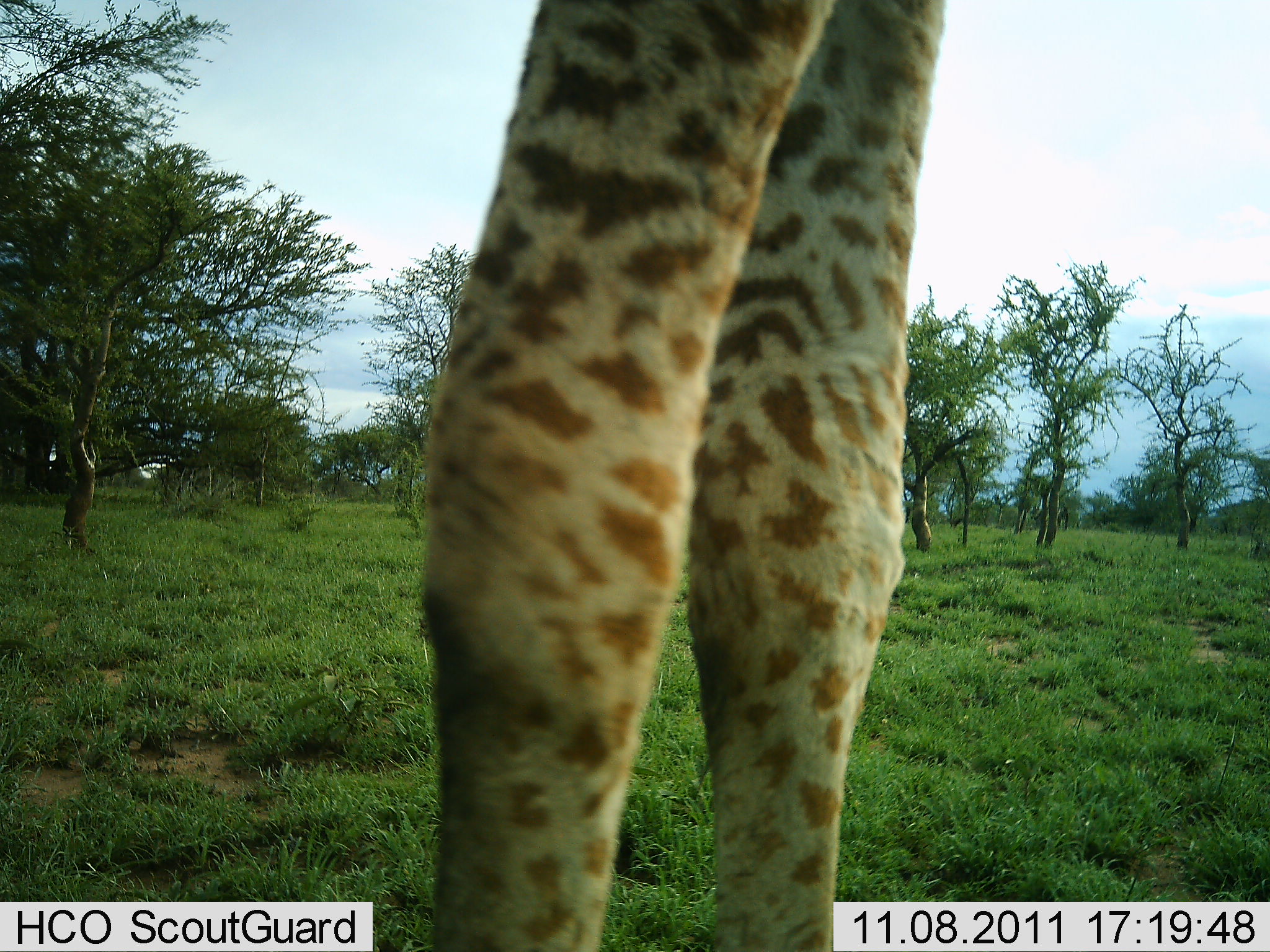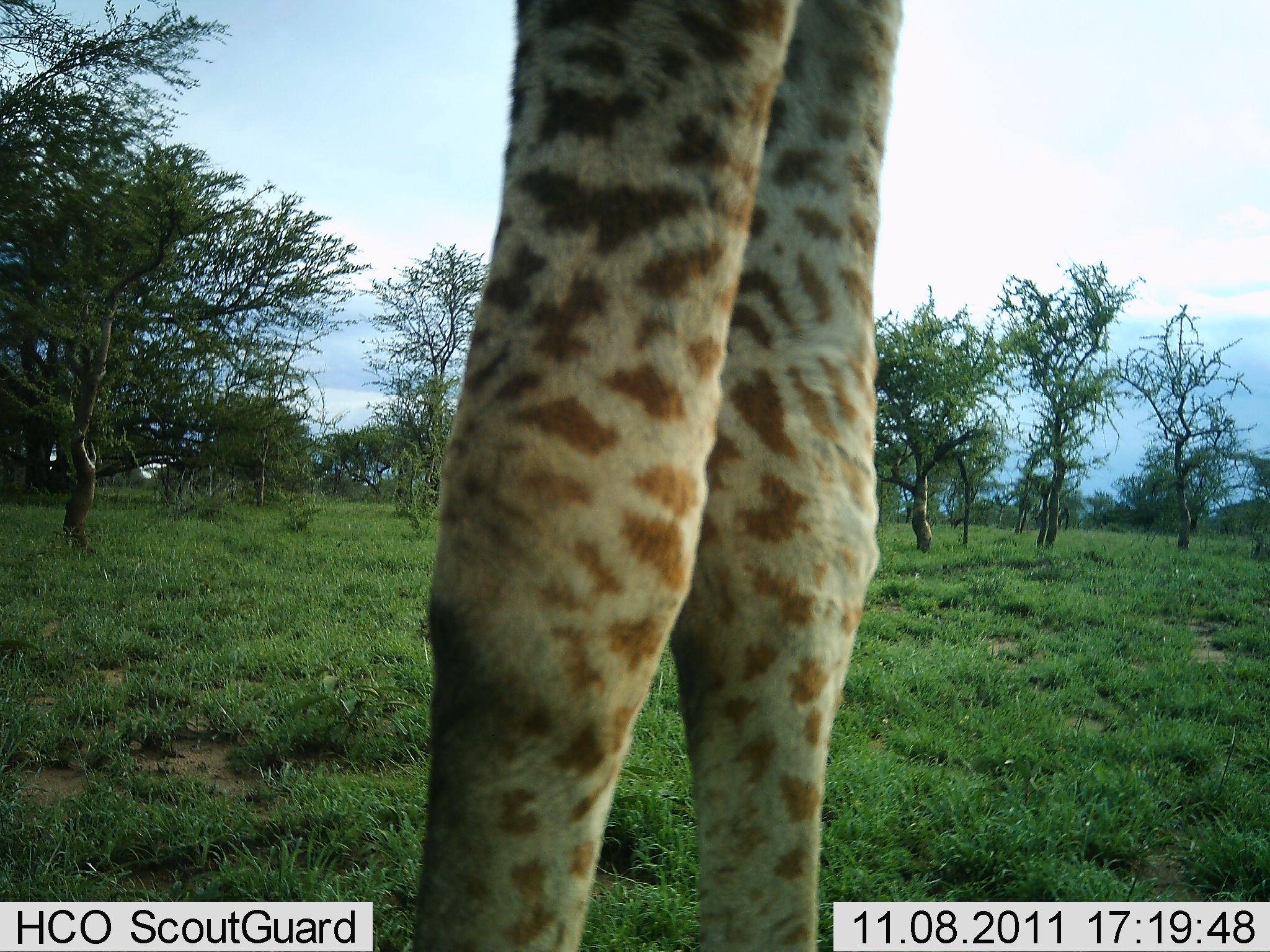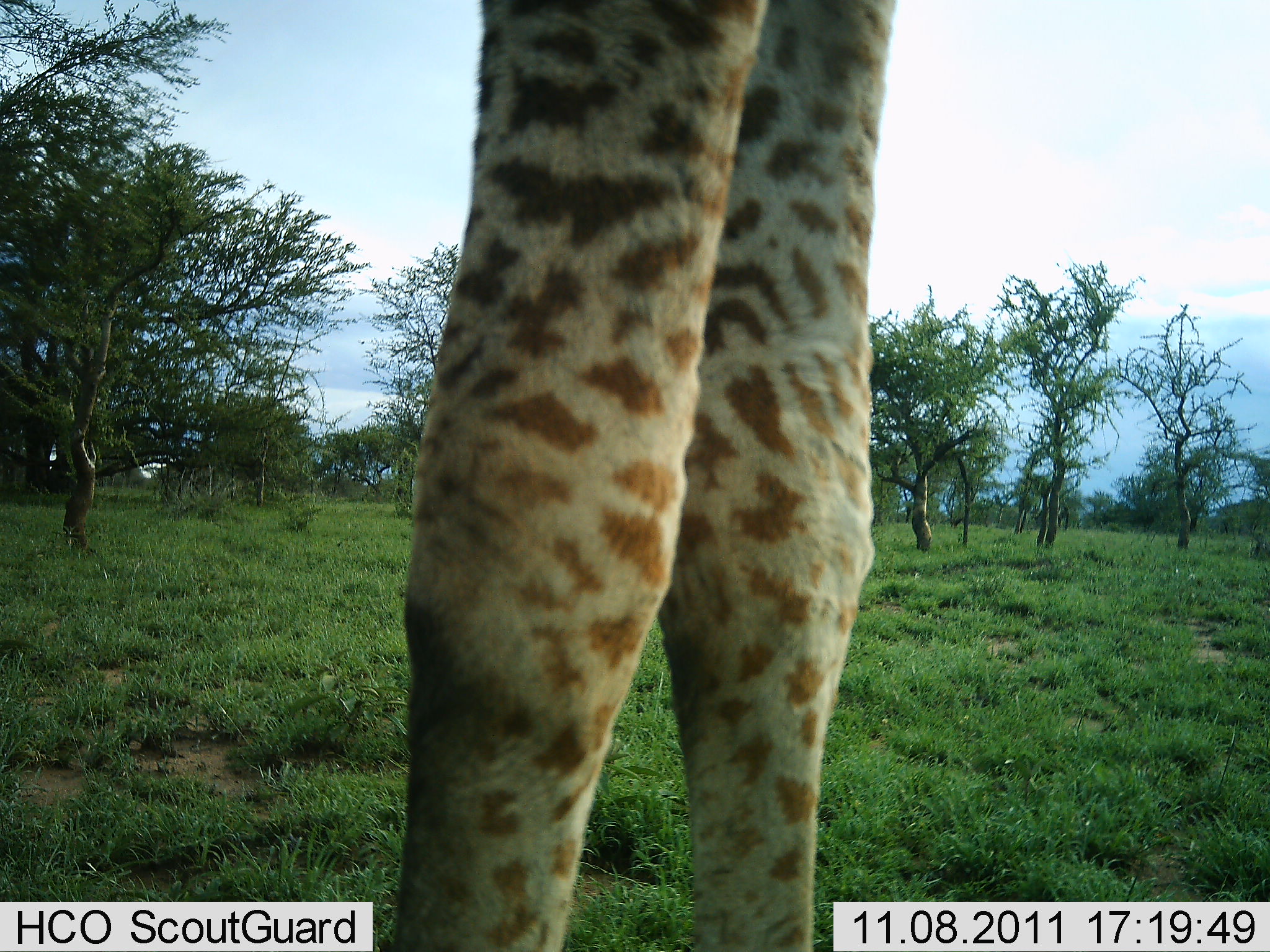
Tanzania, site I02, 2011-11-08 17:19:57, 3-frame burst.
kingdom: Animalia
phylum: Chordata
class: Mammalia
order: Artiodactyla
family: Giraffidae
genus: Giraffa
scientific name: Giraffa camelopardalis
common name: giraffe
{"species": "giraffe (Giraffa camelopardalis)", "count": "1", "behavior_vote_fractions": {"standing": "100%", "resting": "0%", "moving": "0%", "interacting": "0%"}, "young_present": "0%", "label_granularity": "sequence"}